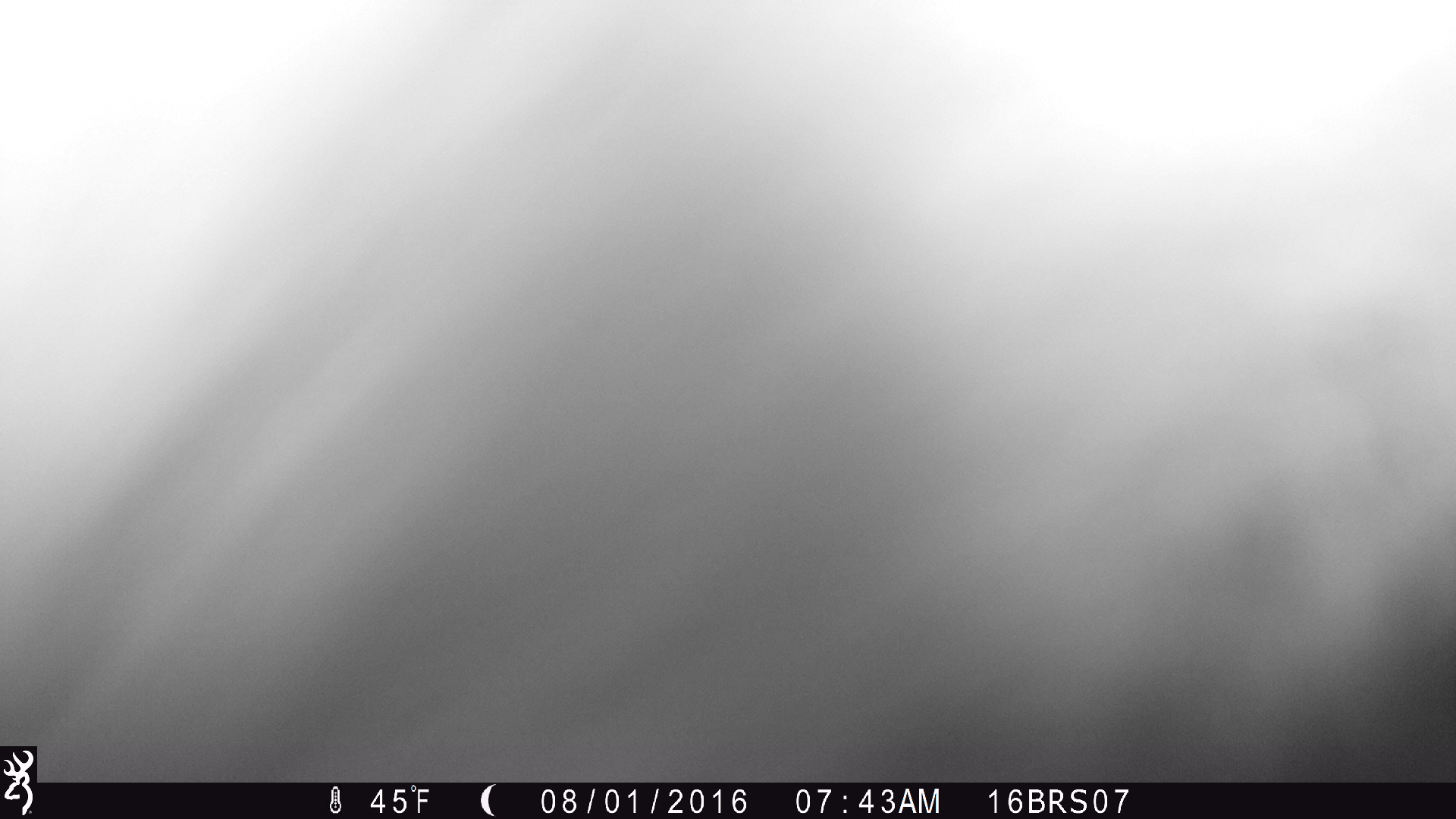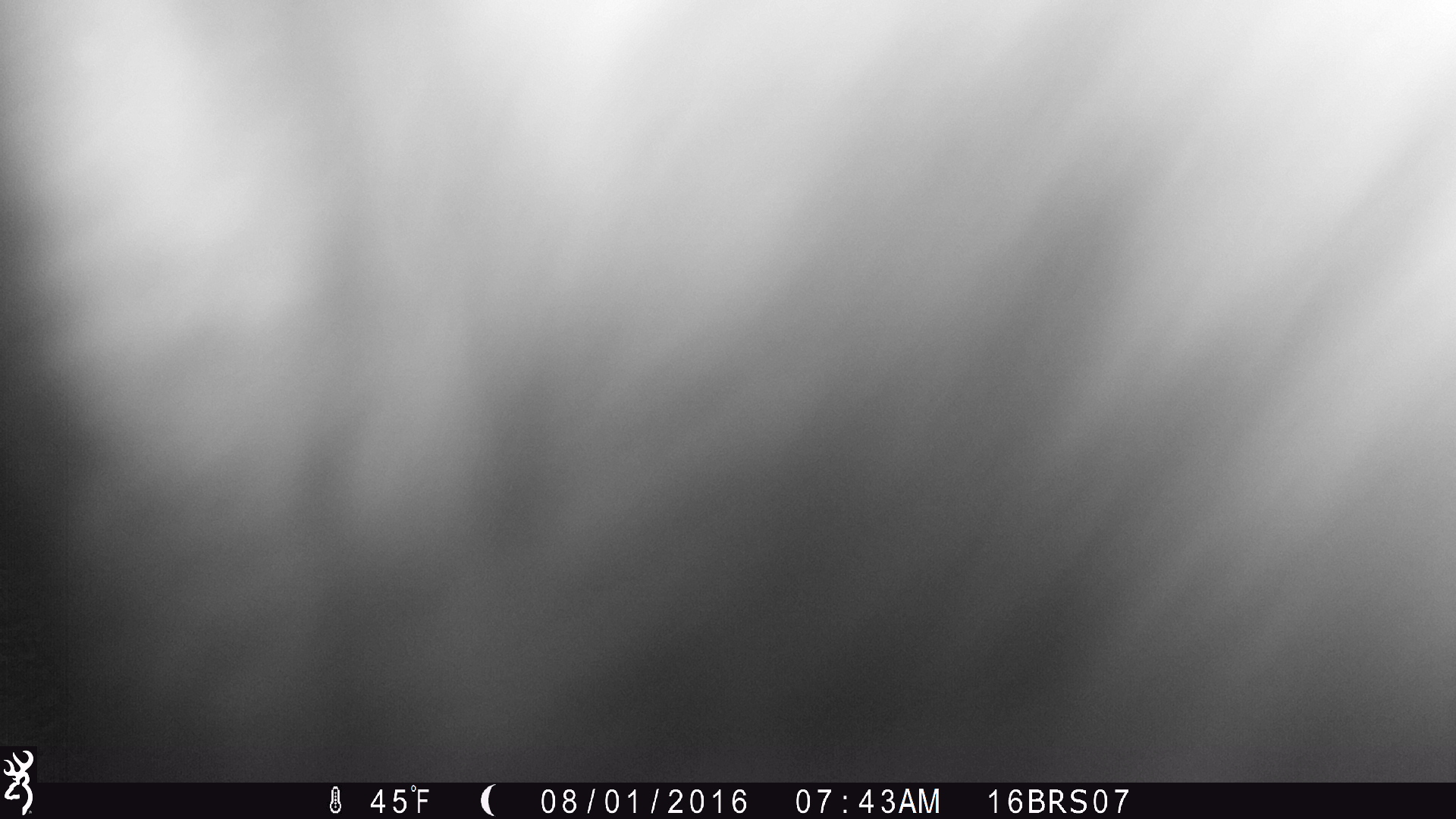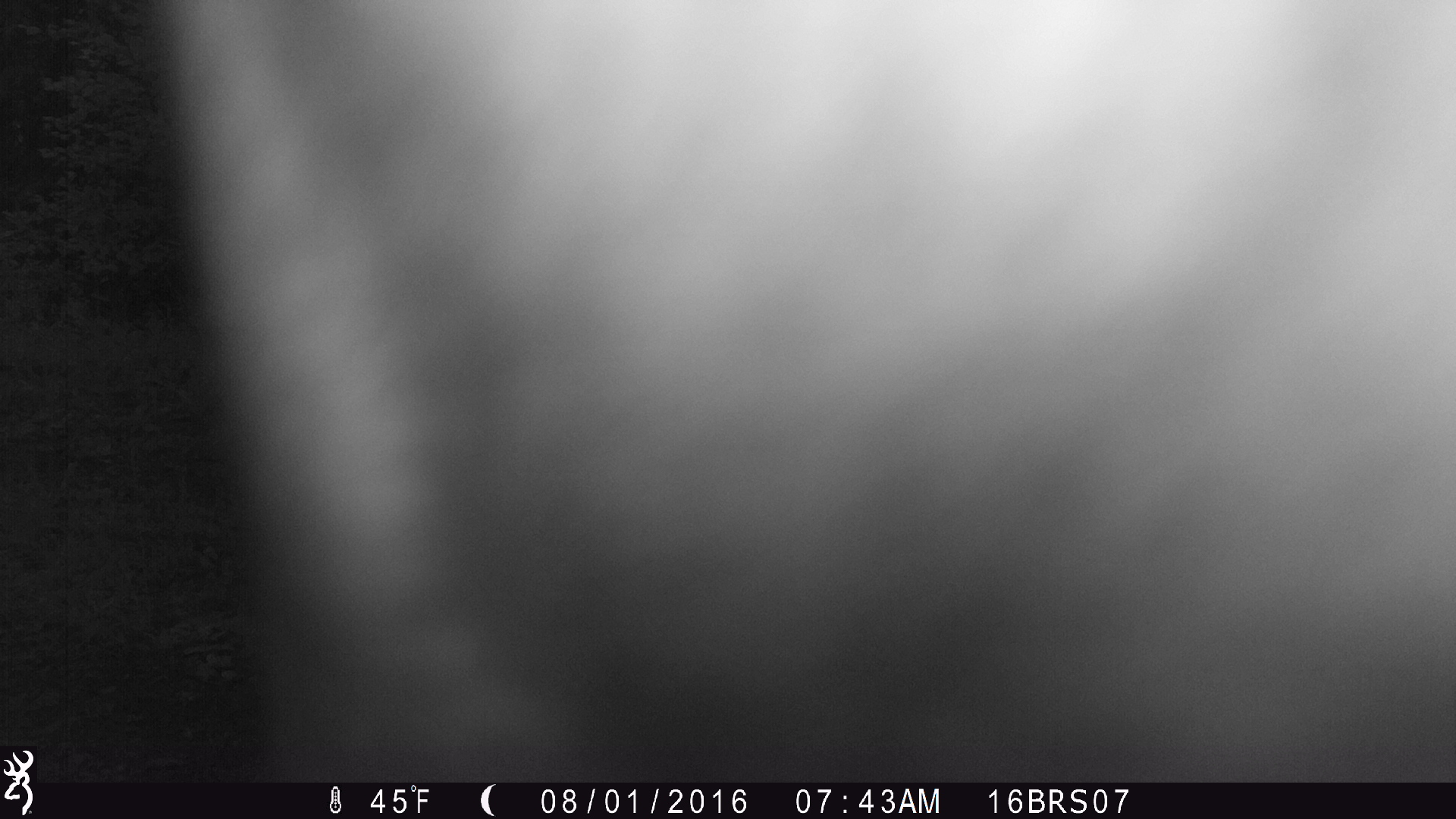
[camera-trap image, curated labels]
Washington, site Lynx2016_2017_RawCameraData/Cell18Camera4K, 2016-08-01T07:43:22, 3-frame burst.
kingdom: Animalia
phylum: Chordata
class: Mammalia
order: Artiodactyla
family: Bovidae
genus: Bos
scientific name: Bos taurus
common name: domestic cattle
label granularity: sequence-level